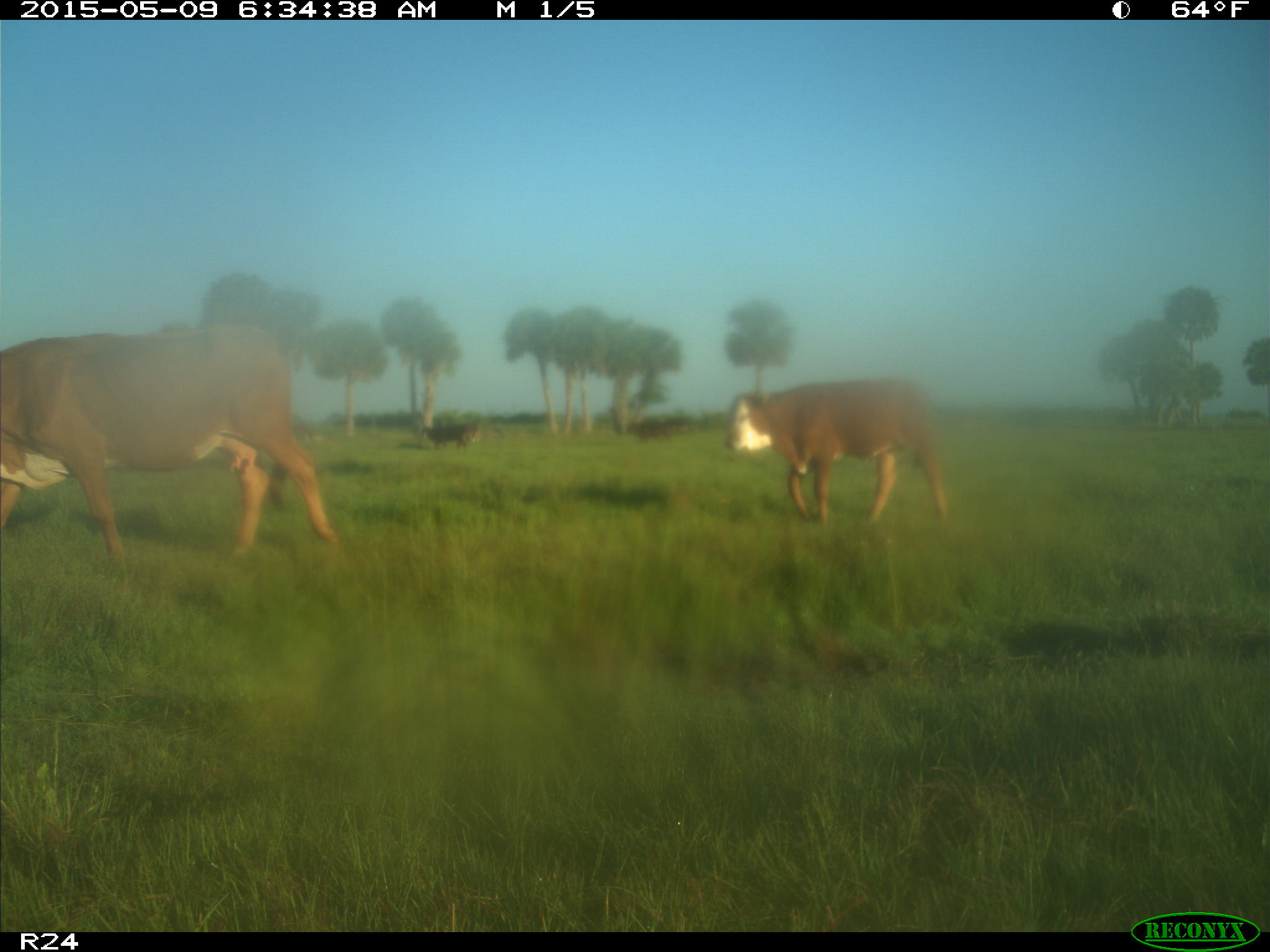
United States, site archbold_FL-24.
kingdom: Animalia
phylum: Chordata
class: Mammalia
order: Artiodactyla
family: Bovidae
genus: Bos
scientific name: Bos taurus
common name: domestic cow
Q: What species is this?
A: Bos taurus (domestic cow).